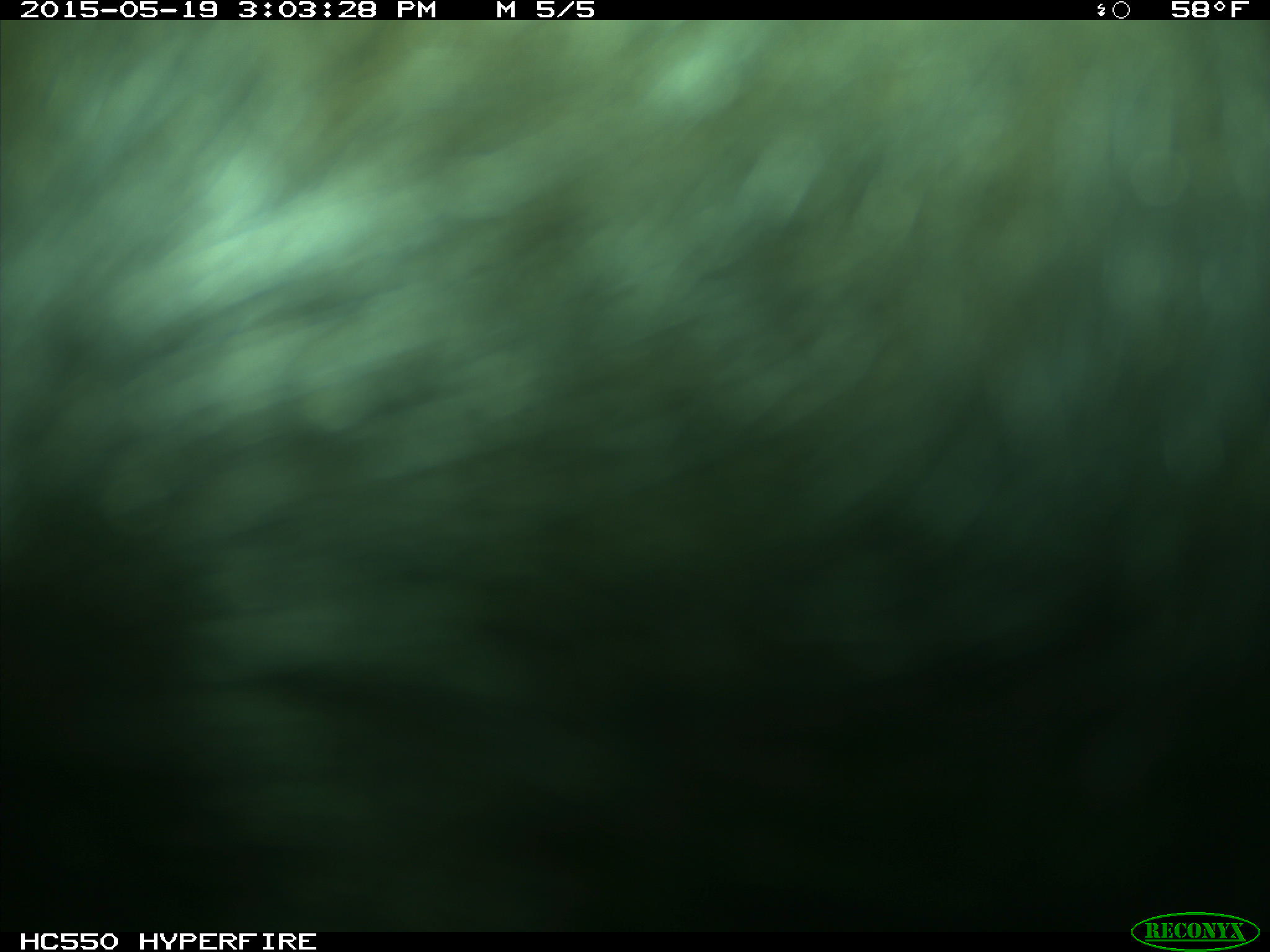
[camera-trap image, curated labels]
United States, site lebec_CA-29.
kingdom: Animalia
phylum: Chordata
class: Mammalia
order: Artiodactyla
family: Bovidae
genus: Bos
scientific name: Bos taurus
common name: domestic cow